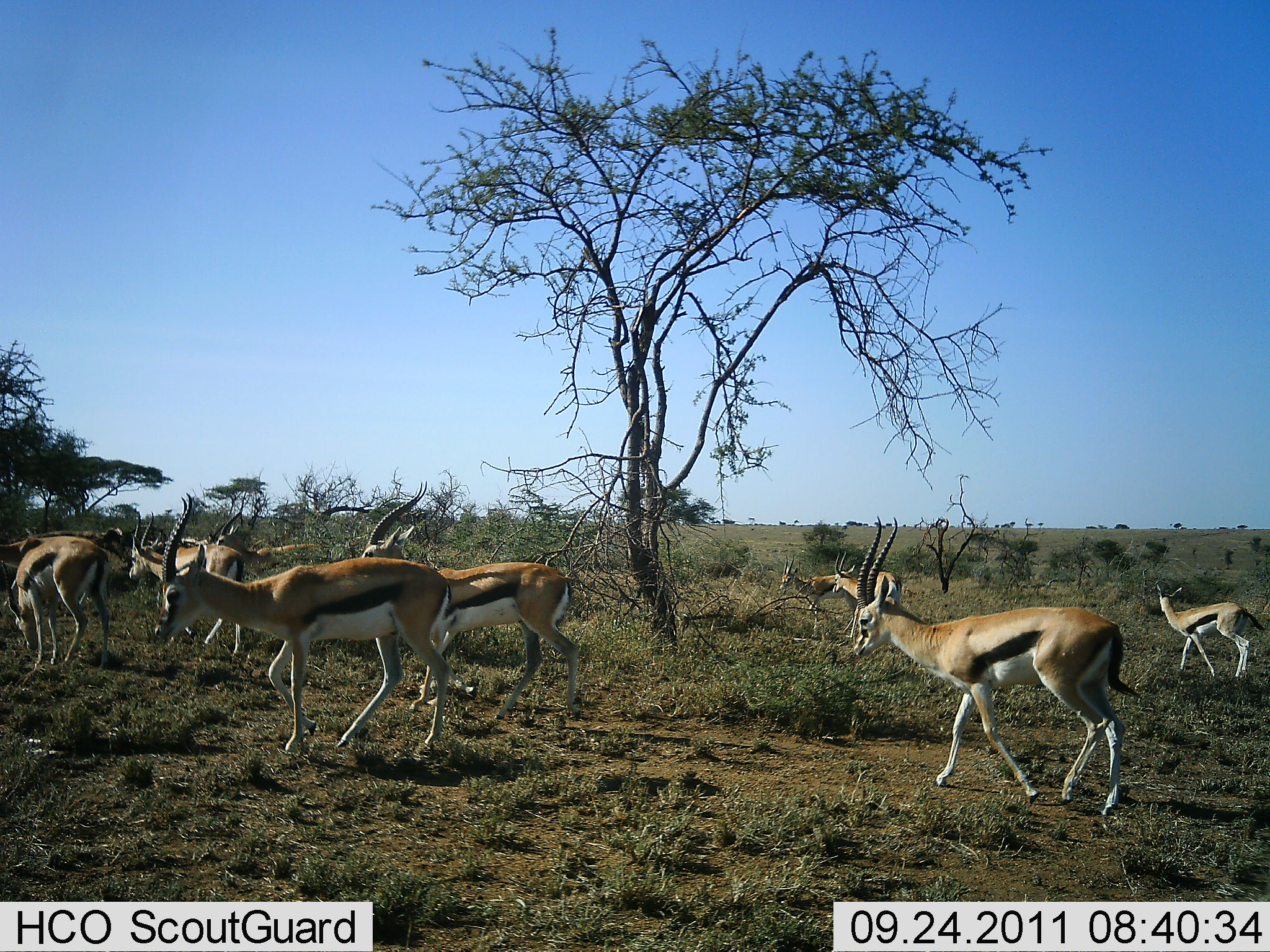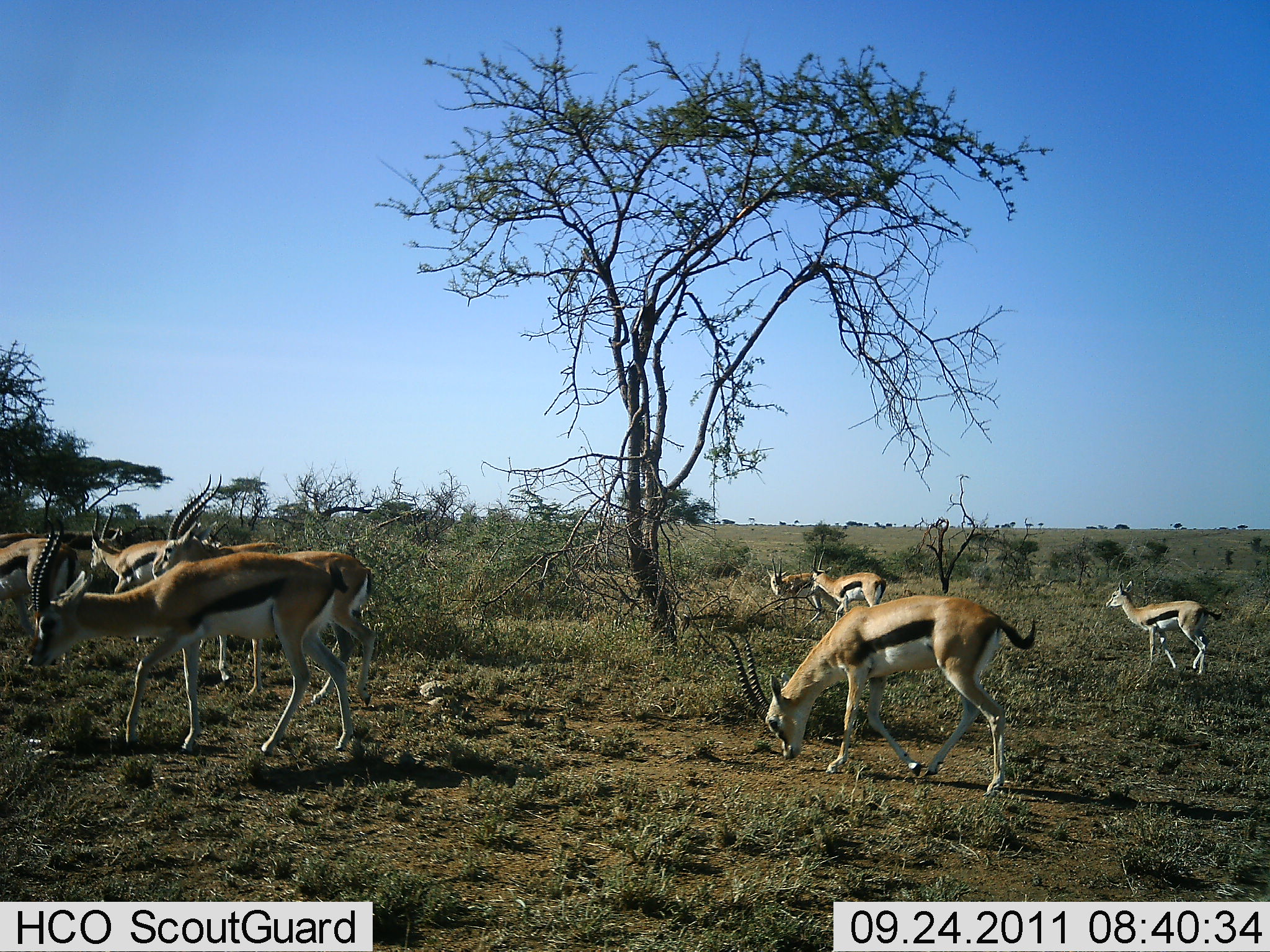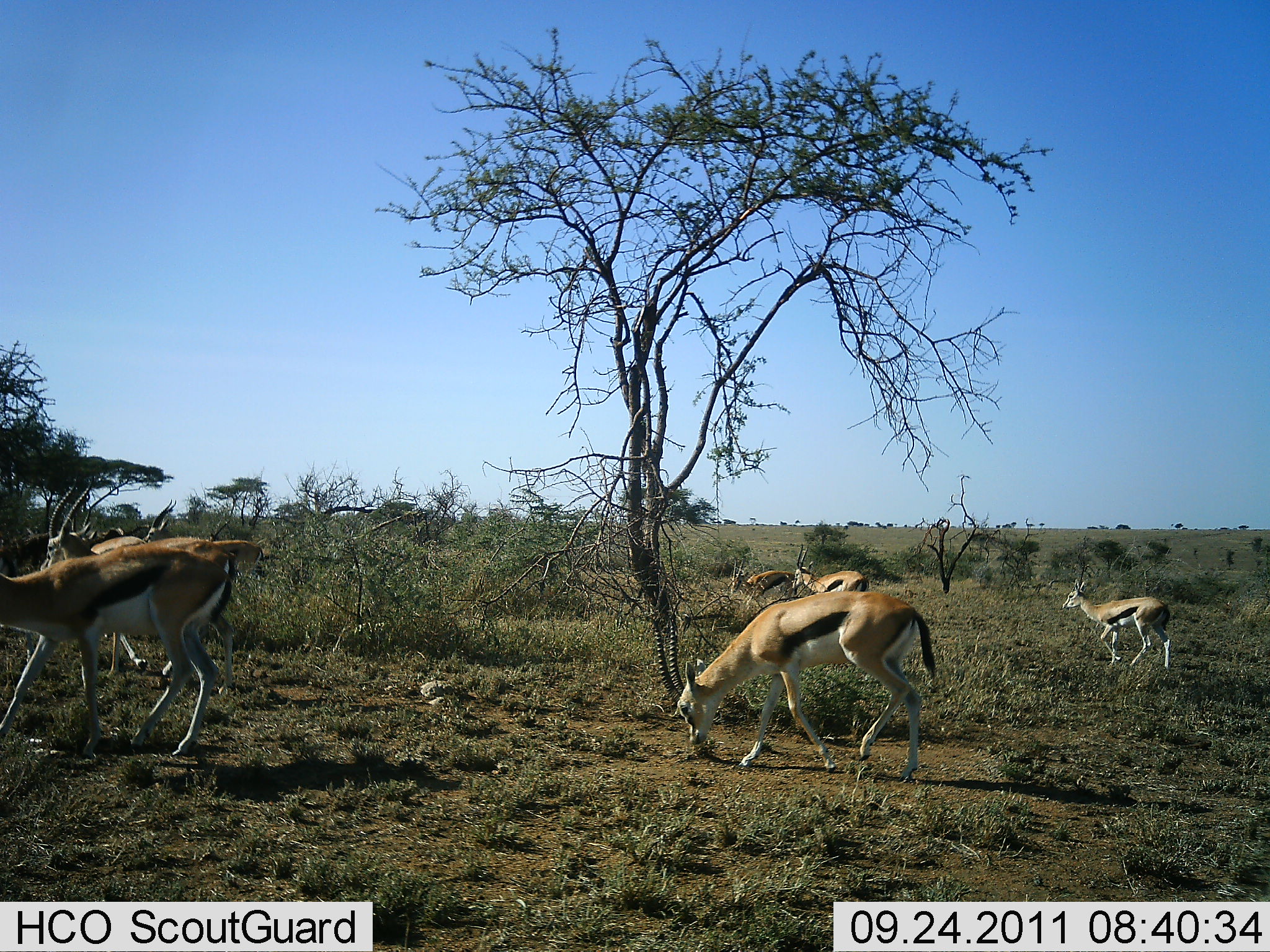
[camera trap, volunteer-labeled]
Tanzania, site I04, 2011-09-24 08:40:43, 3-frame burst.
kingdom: Animalia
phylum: Chordata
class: Mammalia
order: Artiodactyla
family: Bovidae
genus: Eudorcas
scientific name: Eudorcas thomsonii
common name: thomson's gazelle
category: gazellethomsons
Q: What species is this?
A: Gazellethomsons (thomson's gazelle) (Eudorcas thomsonii).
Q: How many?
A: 9.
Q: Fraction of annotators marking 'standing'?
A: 0%.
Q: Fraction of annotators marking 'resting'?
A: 0%.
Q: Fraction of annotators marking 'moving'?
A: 75%.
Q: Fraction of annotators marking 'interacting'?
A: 8%.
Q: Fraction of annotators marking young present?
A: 8%.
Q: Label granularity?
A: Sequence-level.